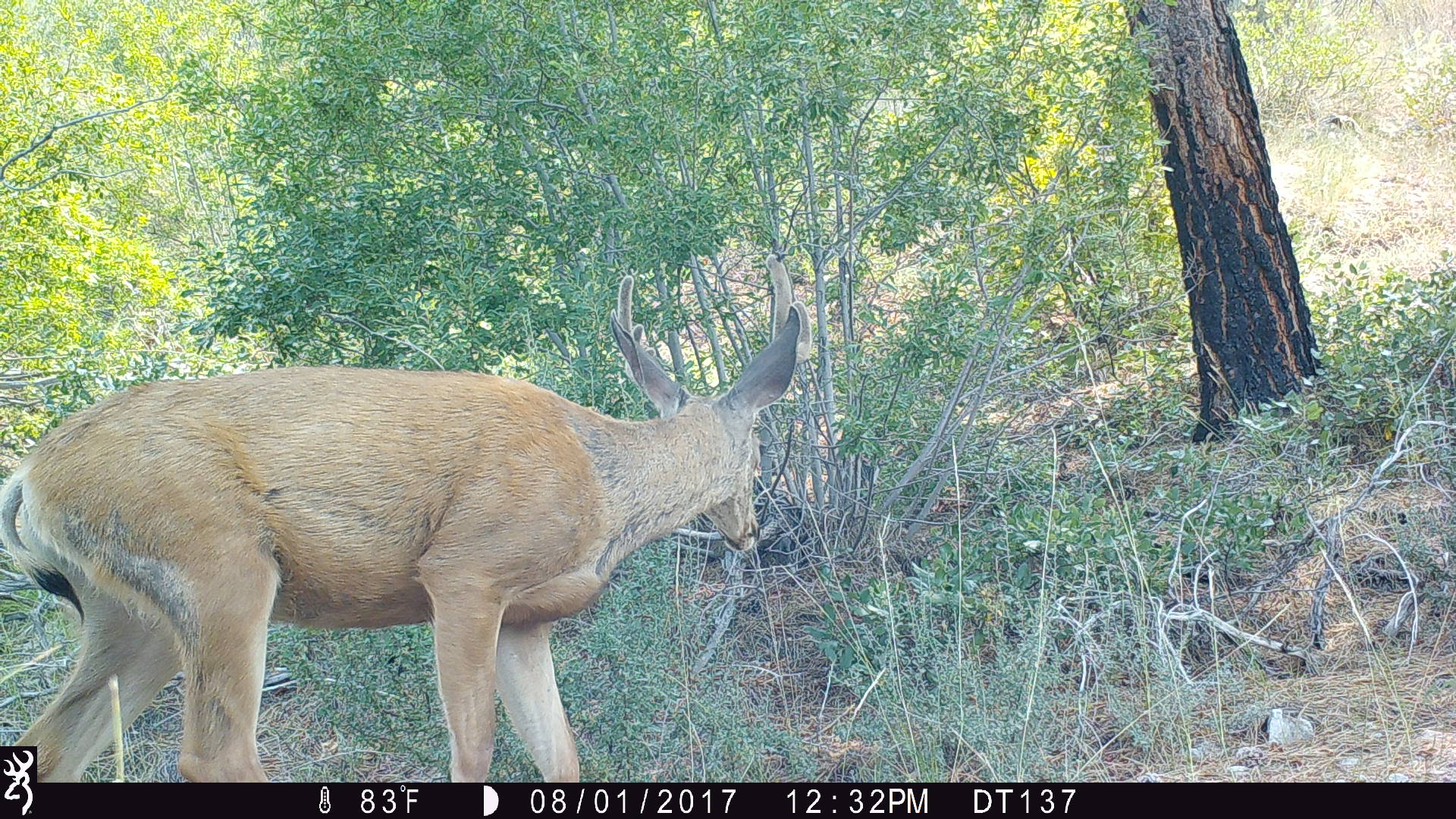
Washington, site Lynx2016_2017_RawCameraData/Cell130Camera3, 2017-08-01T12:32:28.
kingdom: Animalia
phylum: Chordata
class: Mammalia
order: Artiodactyla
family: Cervidae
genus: Odocoileus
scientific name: Odocoileus hemionus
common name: mule deer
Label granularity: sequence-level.